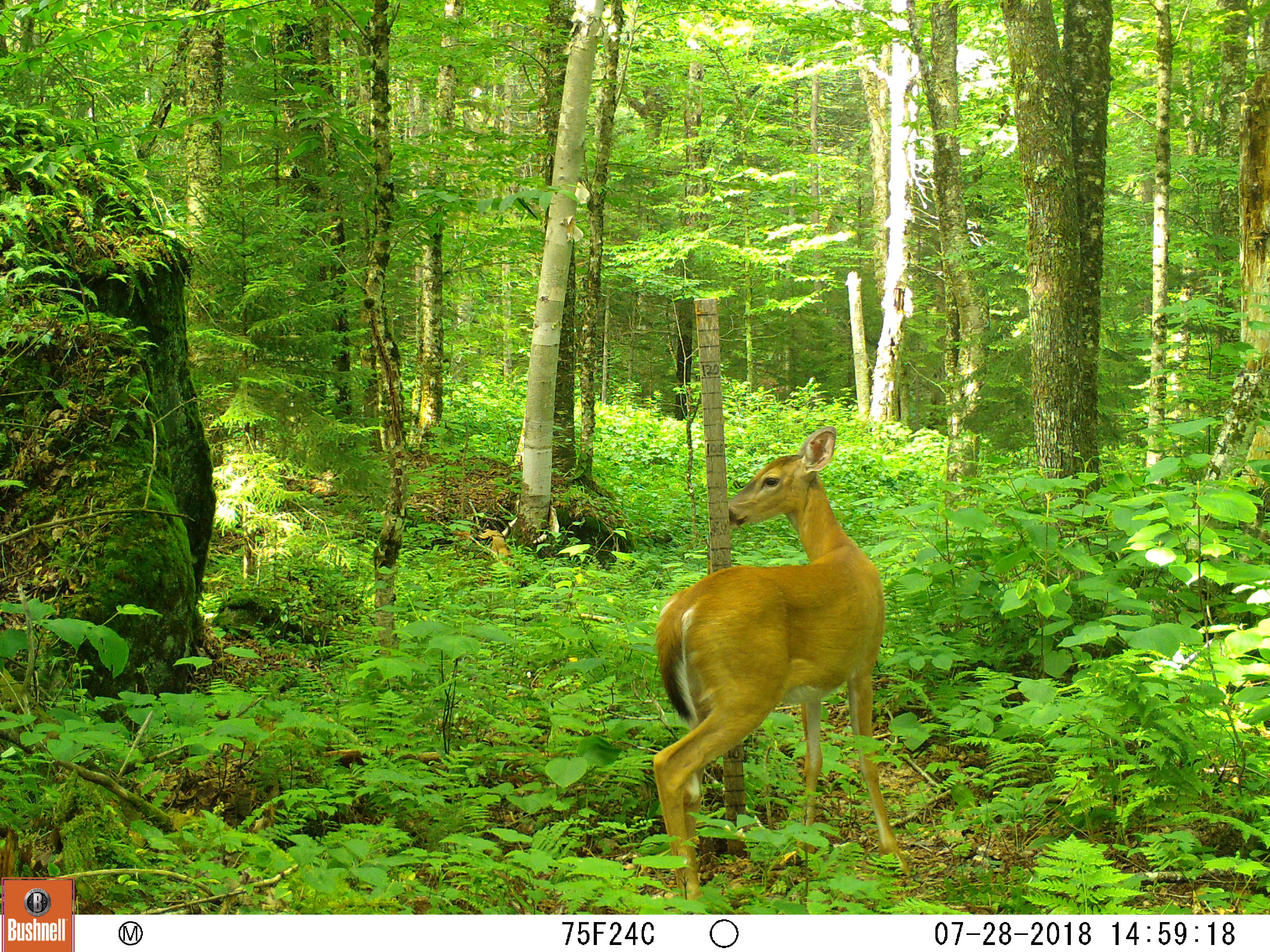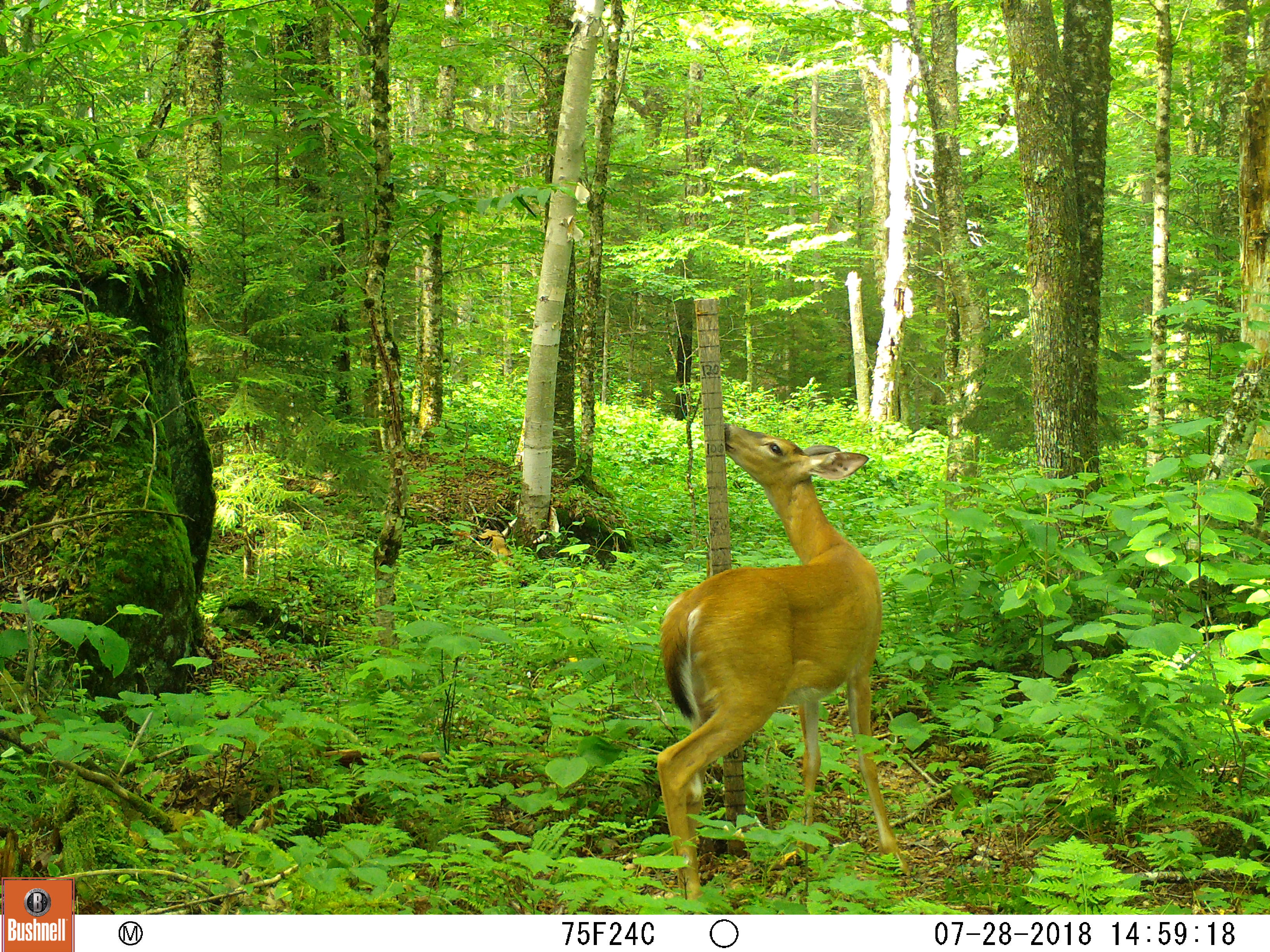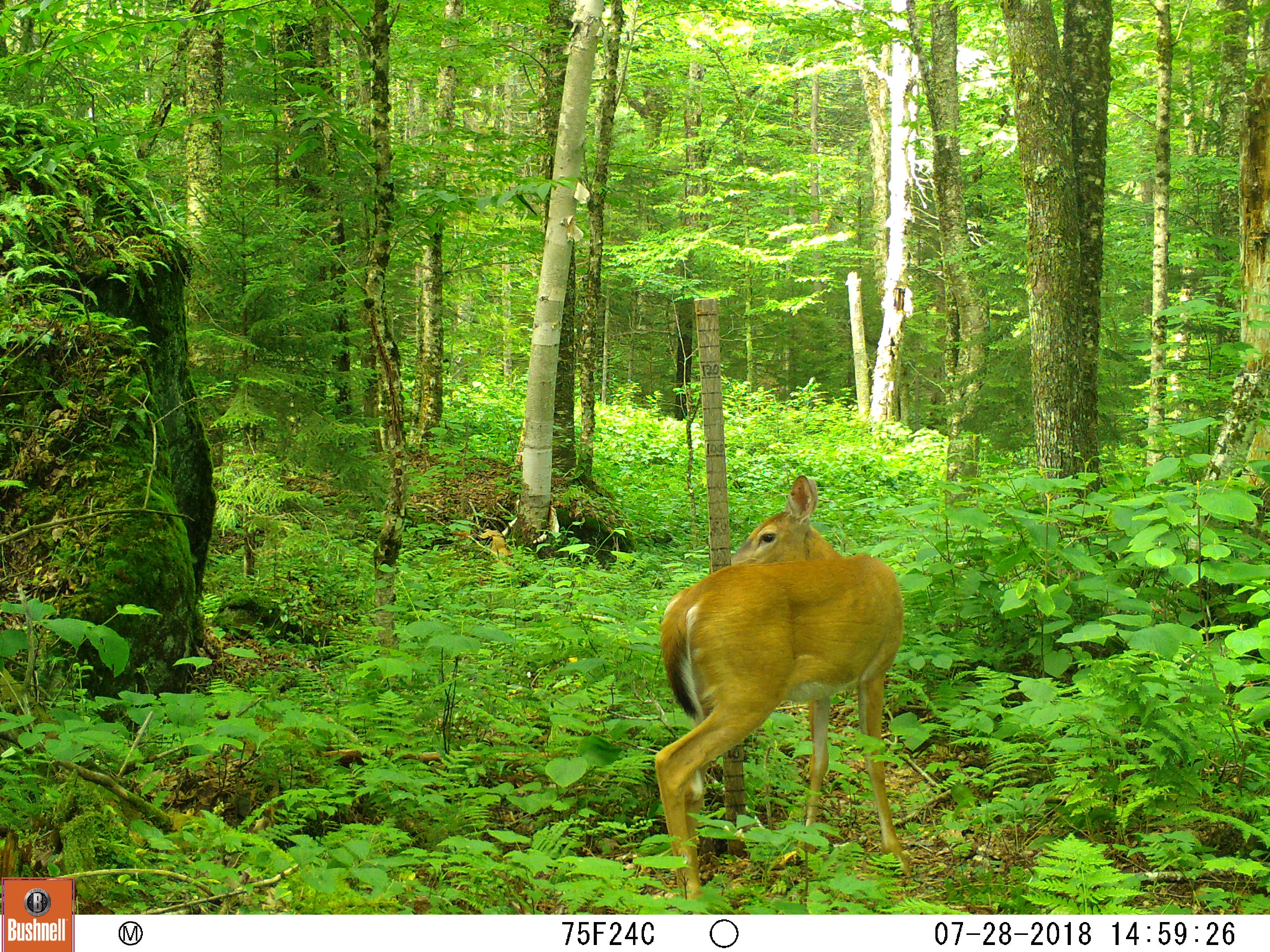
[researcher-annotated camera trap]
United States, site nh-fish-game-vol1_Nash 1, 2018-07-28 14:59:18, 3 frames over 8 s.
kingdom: Animalia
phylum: Chordata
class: Mammalia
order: Artiodactyla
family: Cervidae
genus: Odocoileus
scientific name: Odocoileus virginianus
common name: white-tailed deer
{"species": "white-tailed deer (Odocoileus virginianus)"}